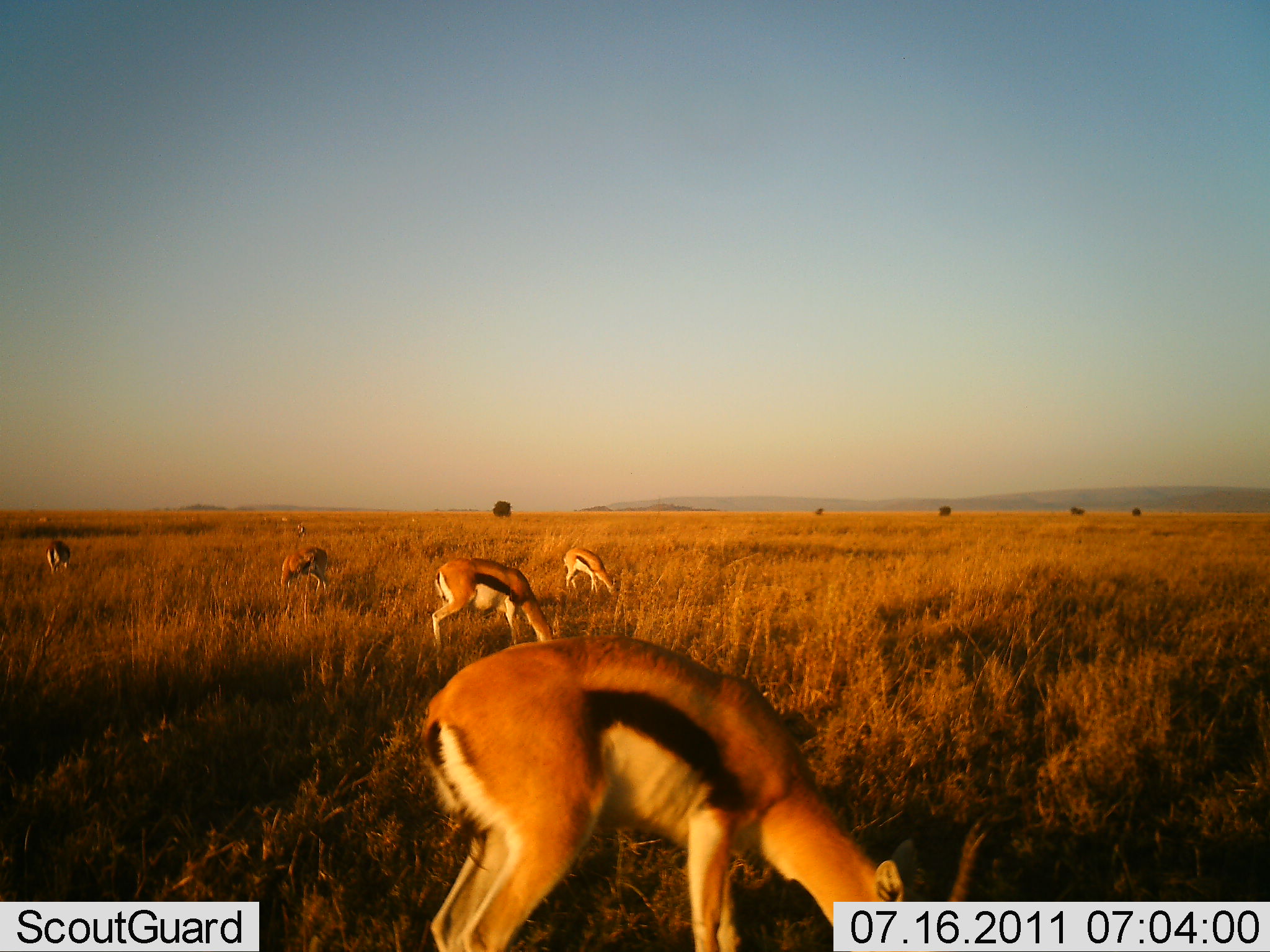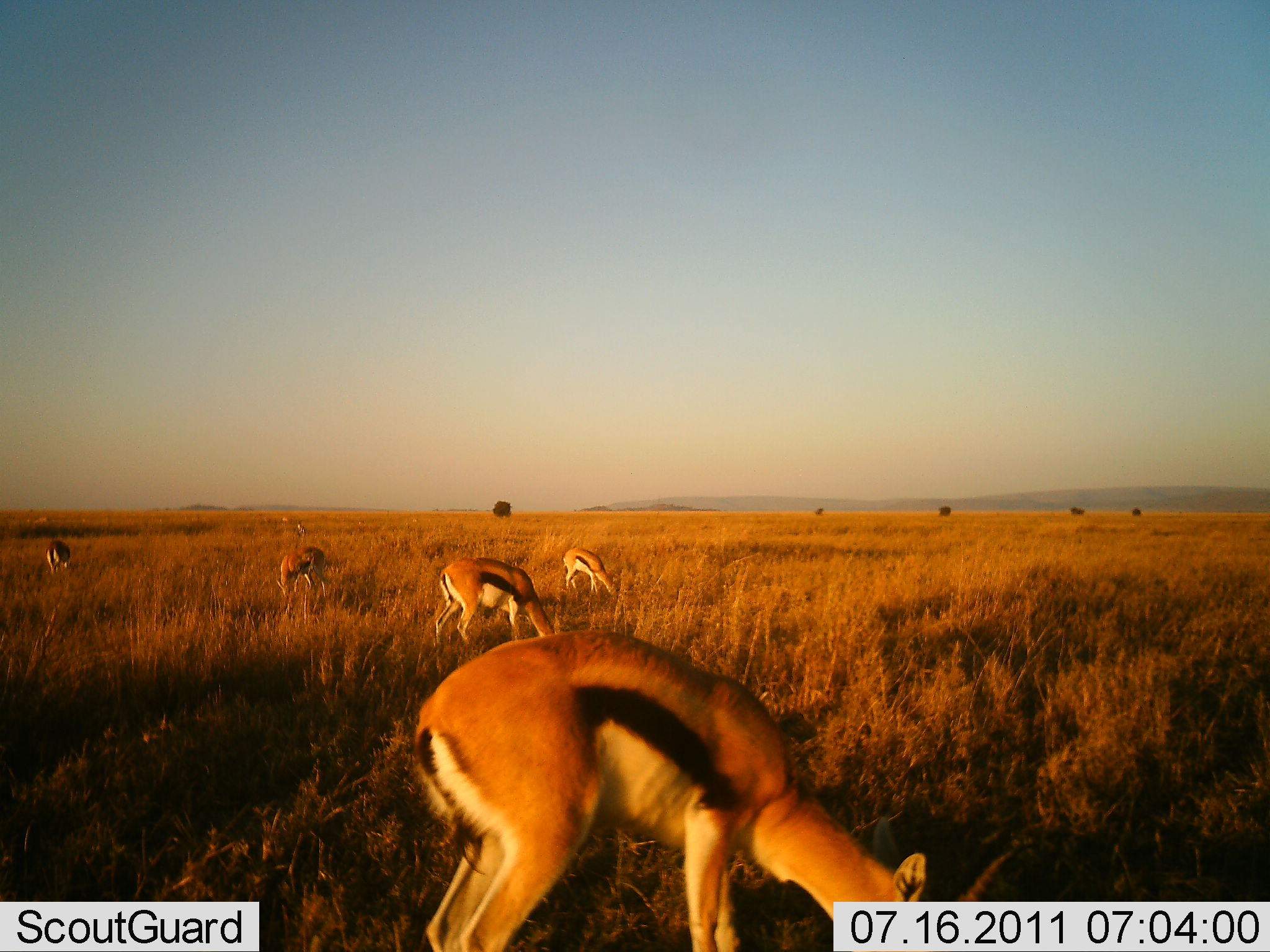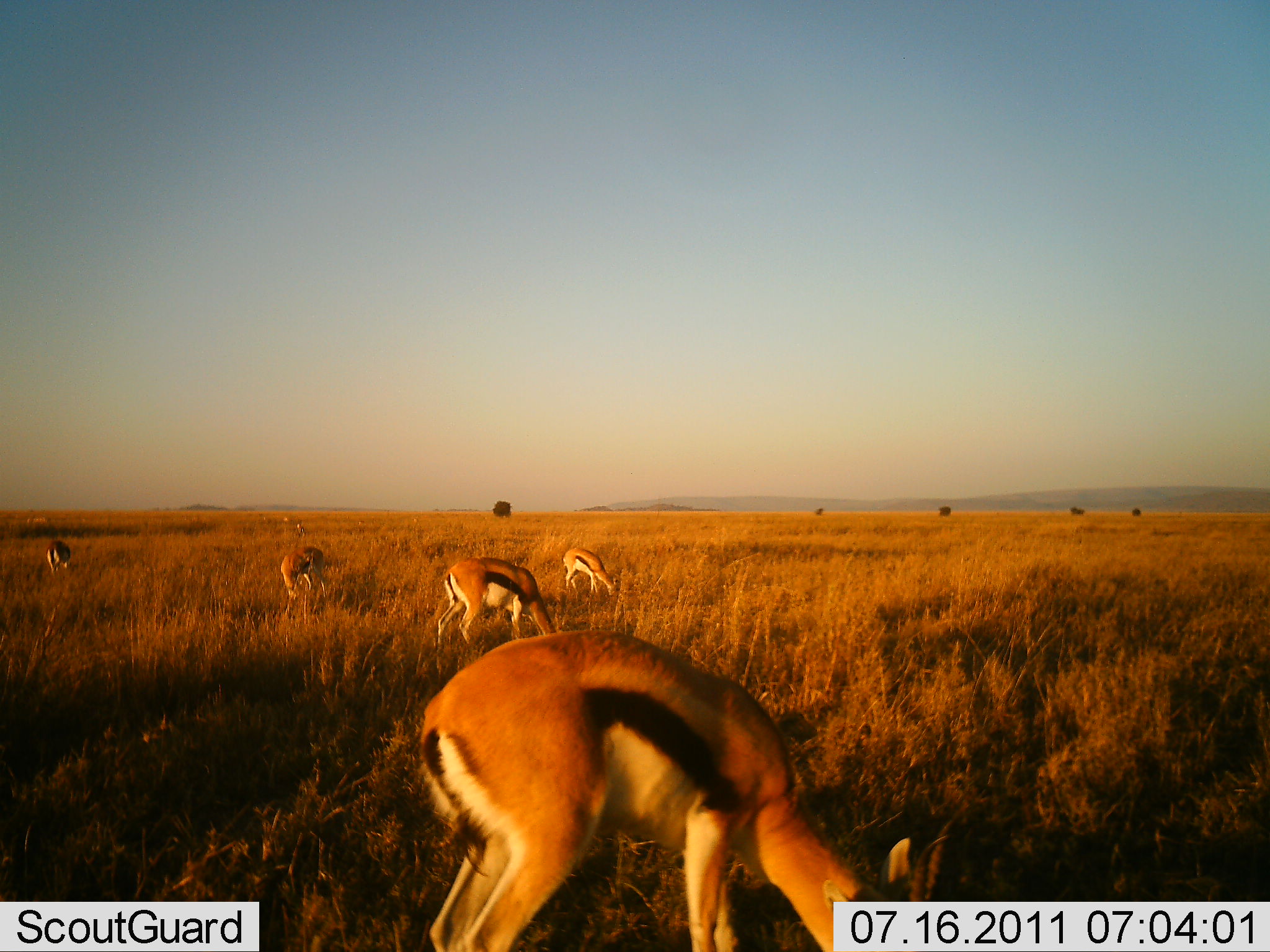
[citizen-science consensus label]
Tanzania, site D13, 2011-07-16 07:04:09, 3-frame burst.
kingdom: Animalia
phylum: Chordata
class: Mammalia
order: Artiodactyla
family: Bovidae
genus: Eudorcas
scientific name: Eudorcas thomsonii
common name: thomson's gazelle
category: gazellethomsons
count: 5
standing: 18%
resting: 0%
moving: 9%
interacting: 0%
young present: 0%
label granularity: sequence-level